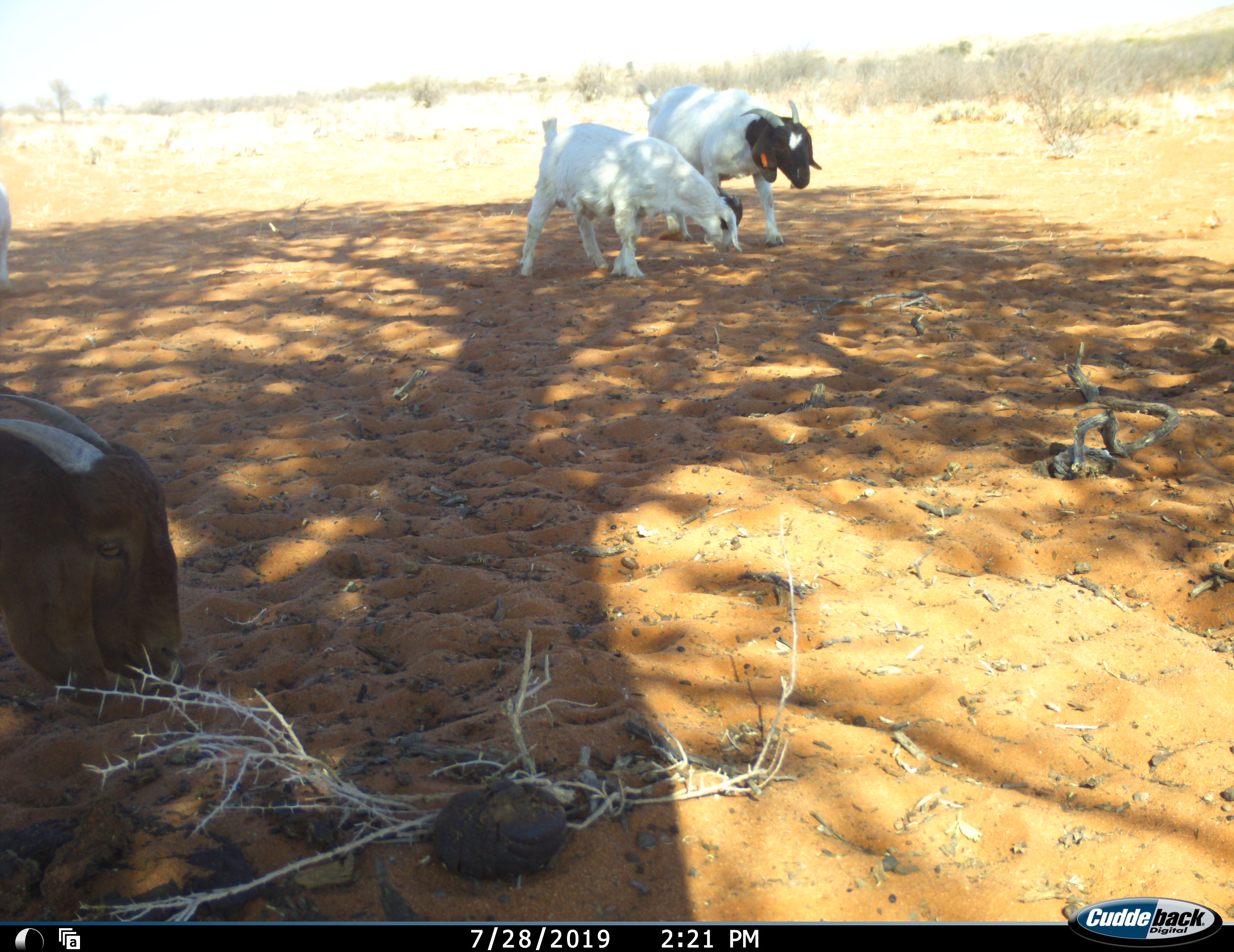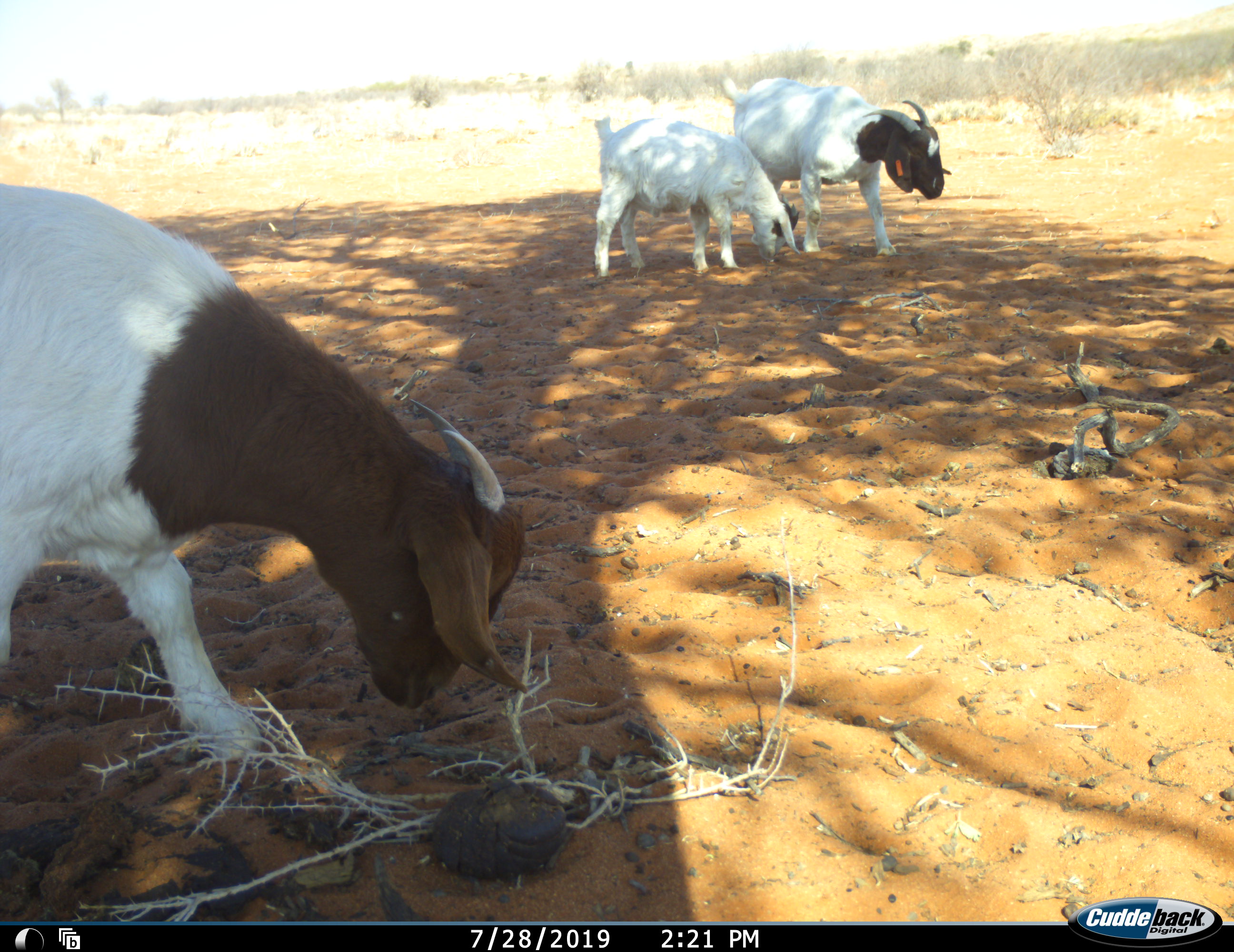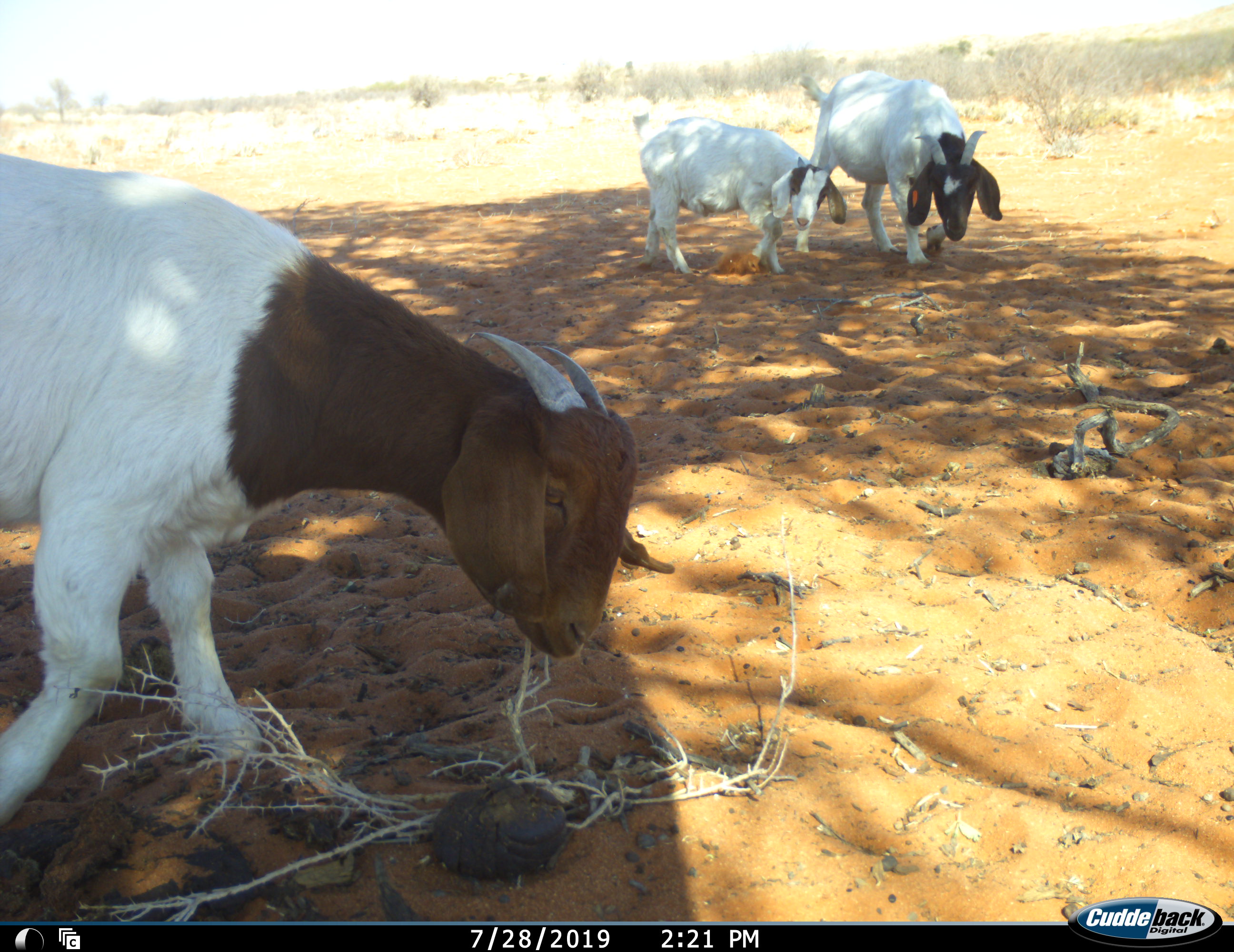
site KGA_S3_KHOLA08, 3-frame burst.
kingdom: Animalia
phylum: Chordata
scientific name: Vertebrata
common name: domestic animal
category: domesticanimal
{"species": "domesticanimal (domestic animal) (Vertebrata)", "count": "3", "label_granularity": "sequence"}